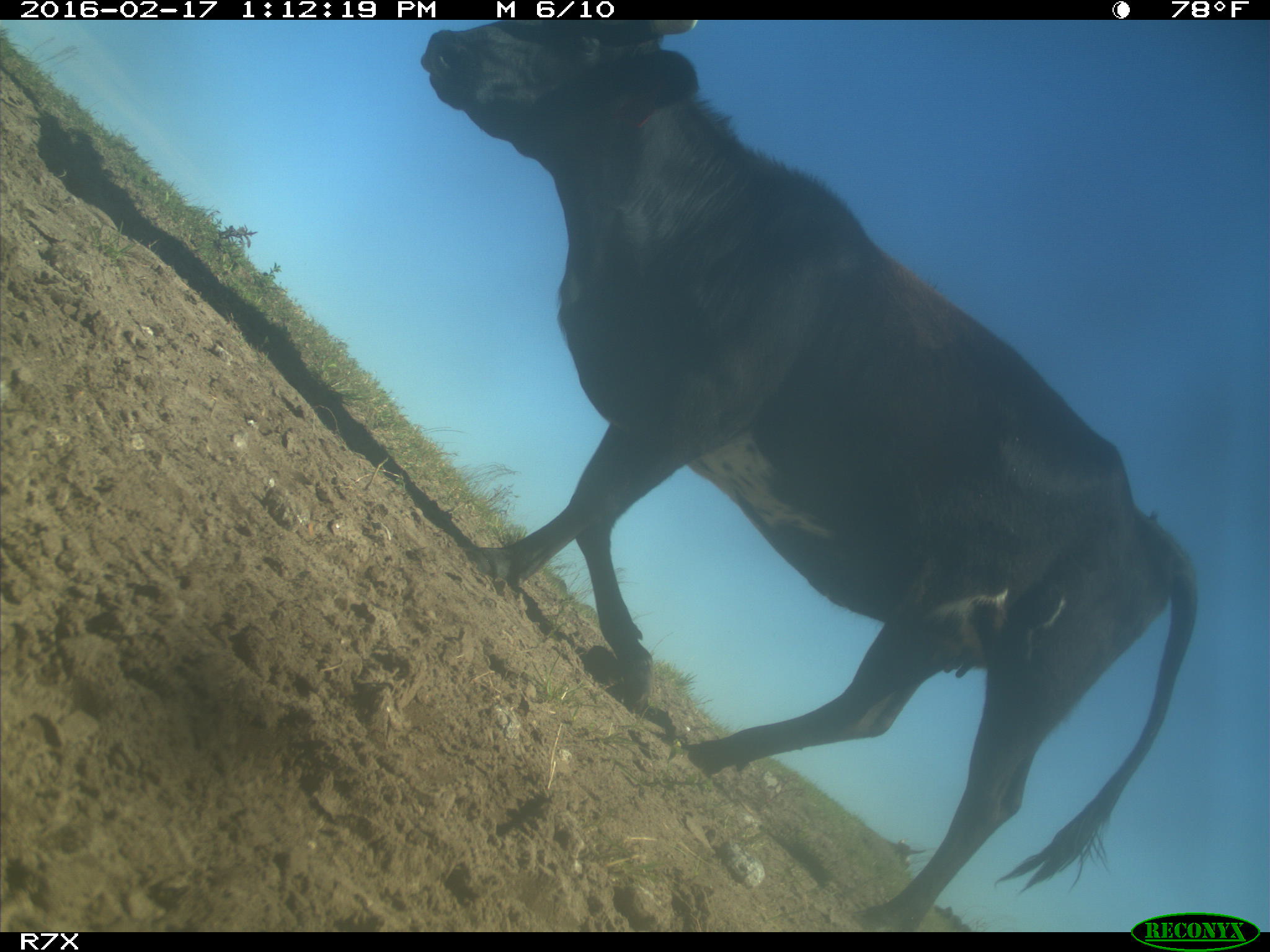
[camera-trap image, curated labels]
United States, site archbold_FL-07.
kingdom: Animalia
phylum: Chordata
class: Mammalia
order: Artiodactyla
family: Bovidae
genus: Bos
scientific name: Bos taurus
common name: domestic cow